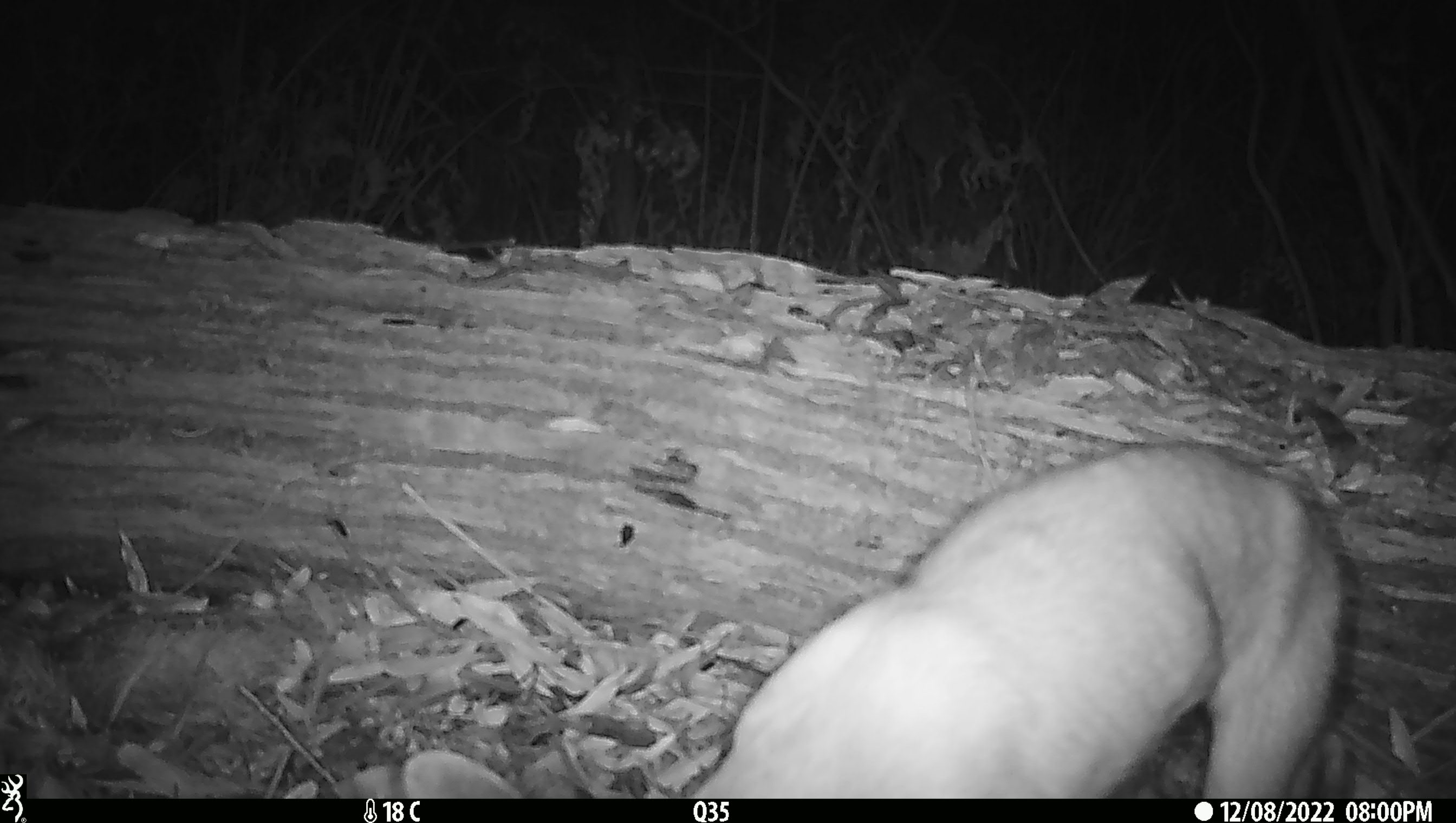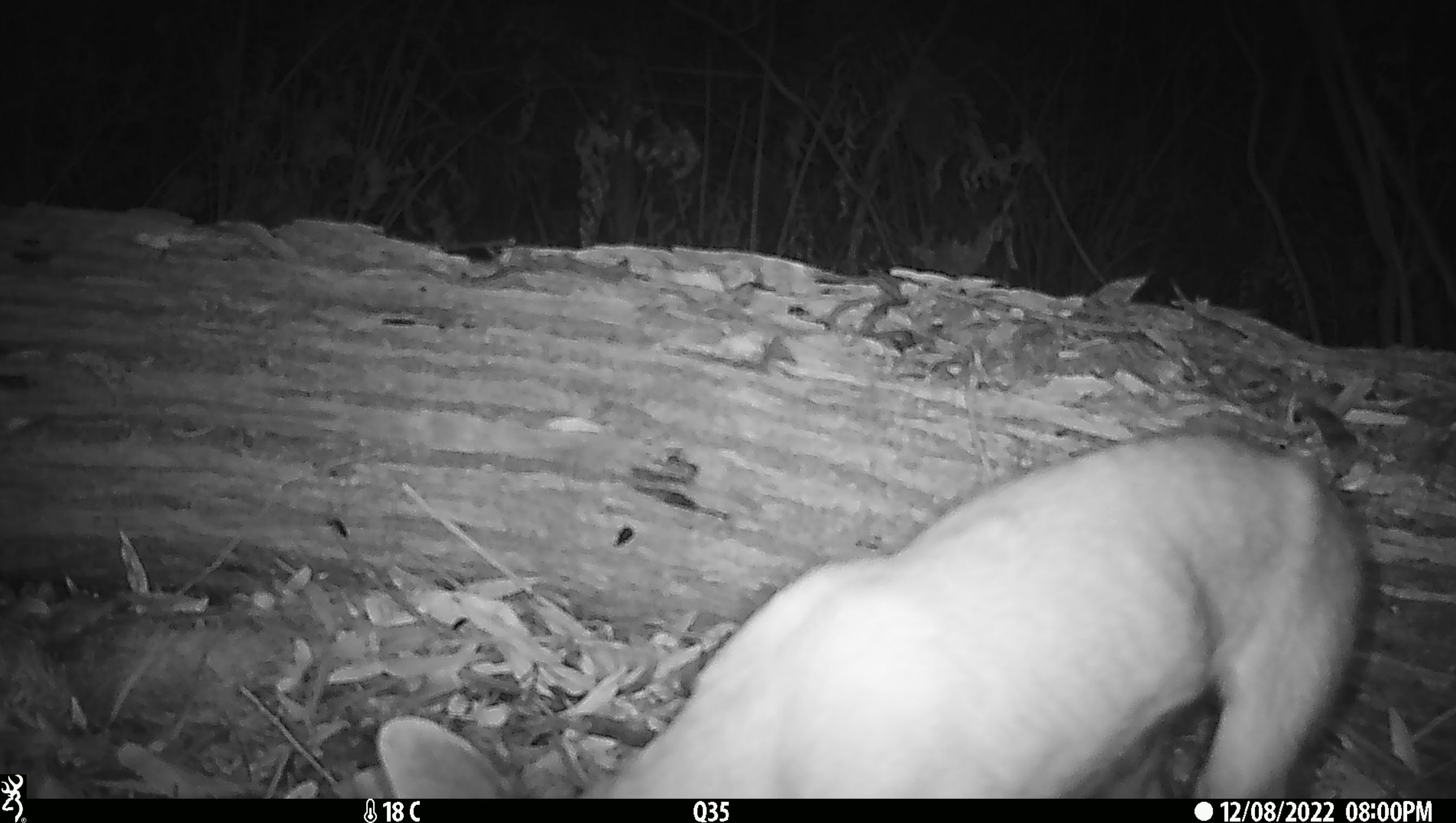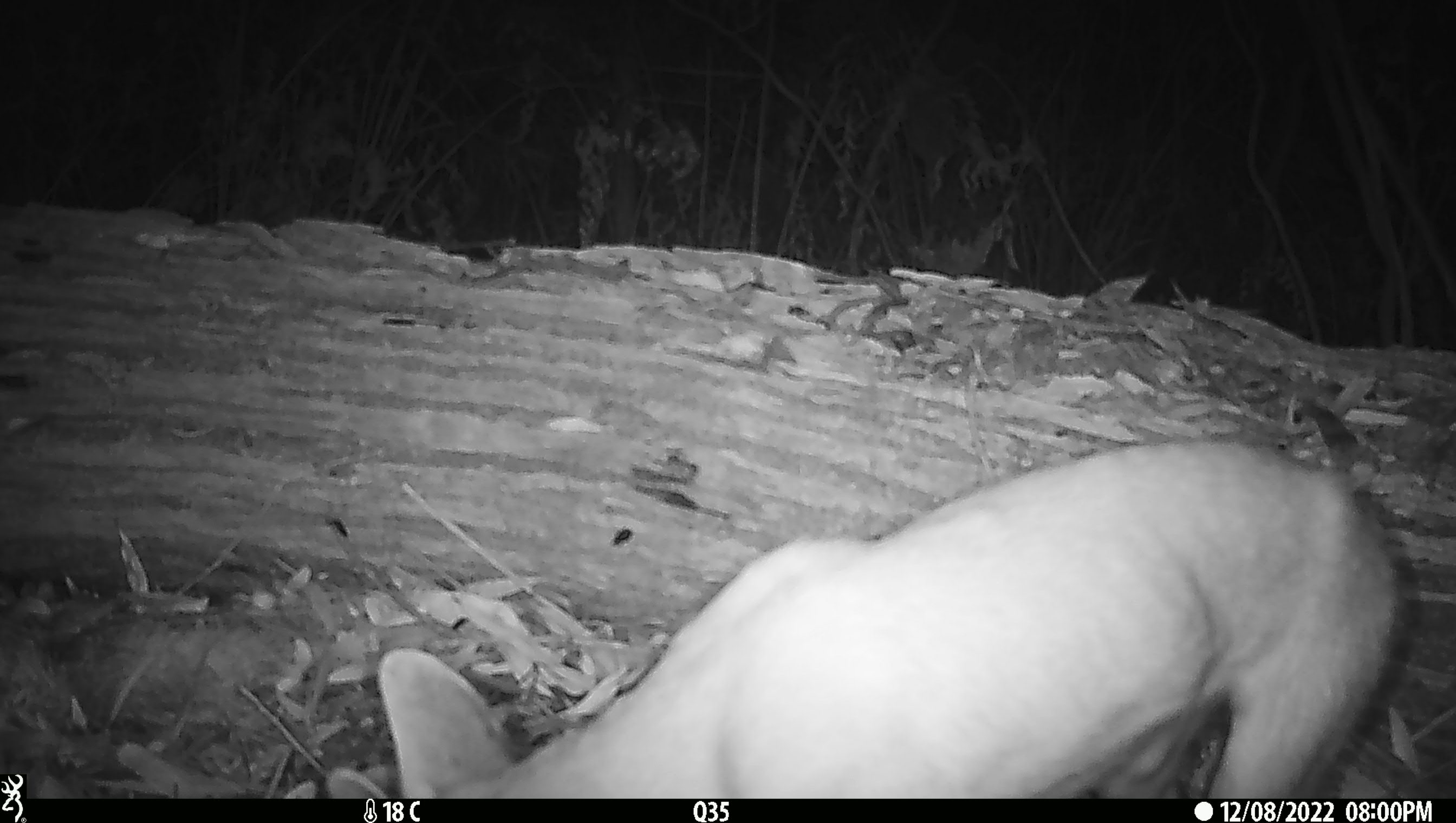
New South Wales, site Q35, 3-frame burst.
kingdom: Animalia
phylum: Chordata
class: Mammalia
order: Carnivora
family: Canidae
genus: Canis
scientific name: Canis familiaris dingo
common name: dingo